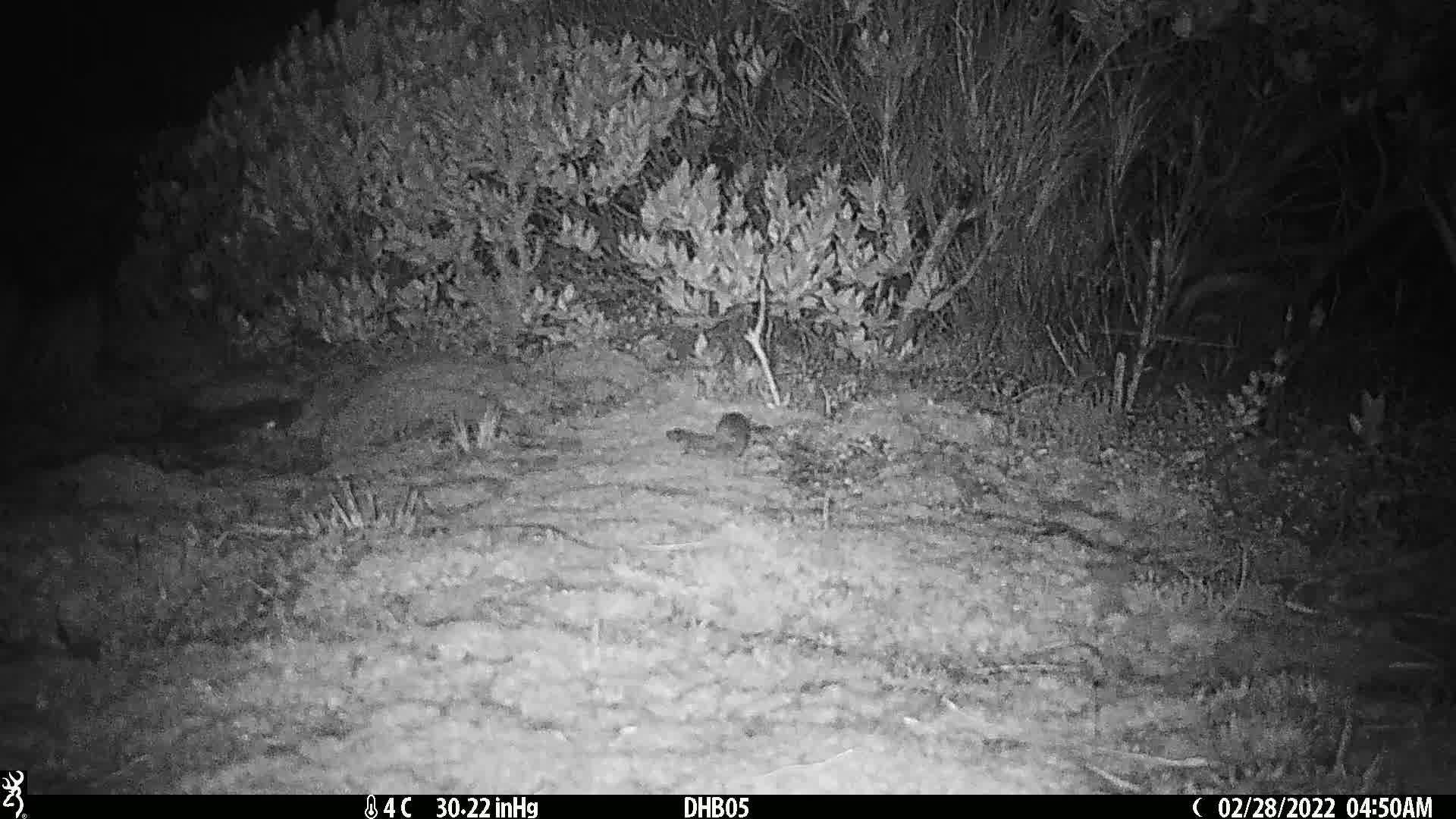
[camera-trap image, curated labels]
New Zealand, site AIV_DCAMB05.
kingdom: Animalia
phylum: Chordata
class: Mammalia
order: Rodentia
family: Muridae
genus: Mus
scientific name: Mus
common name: mouse